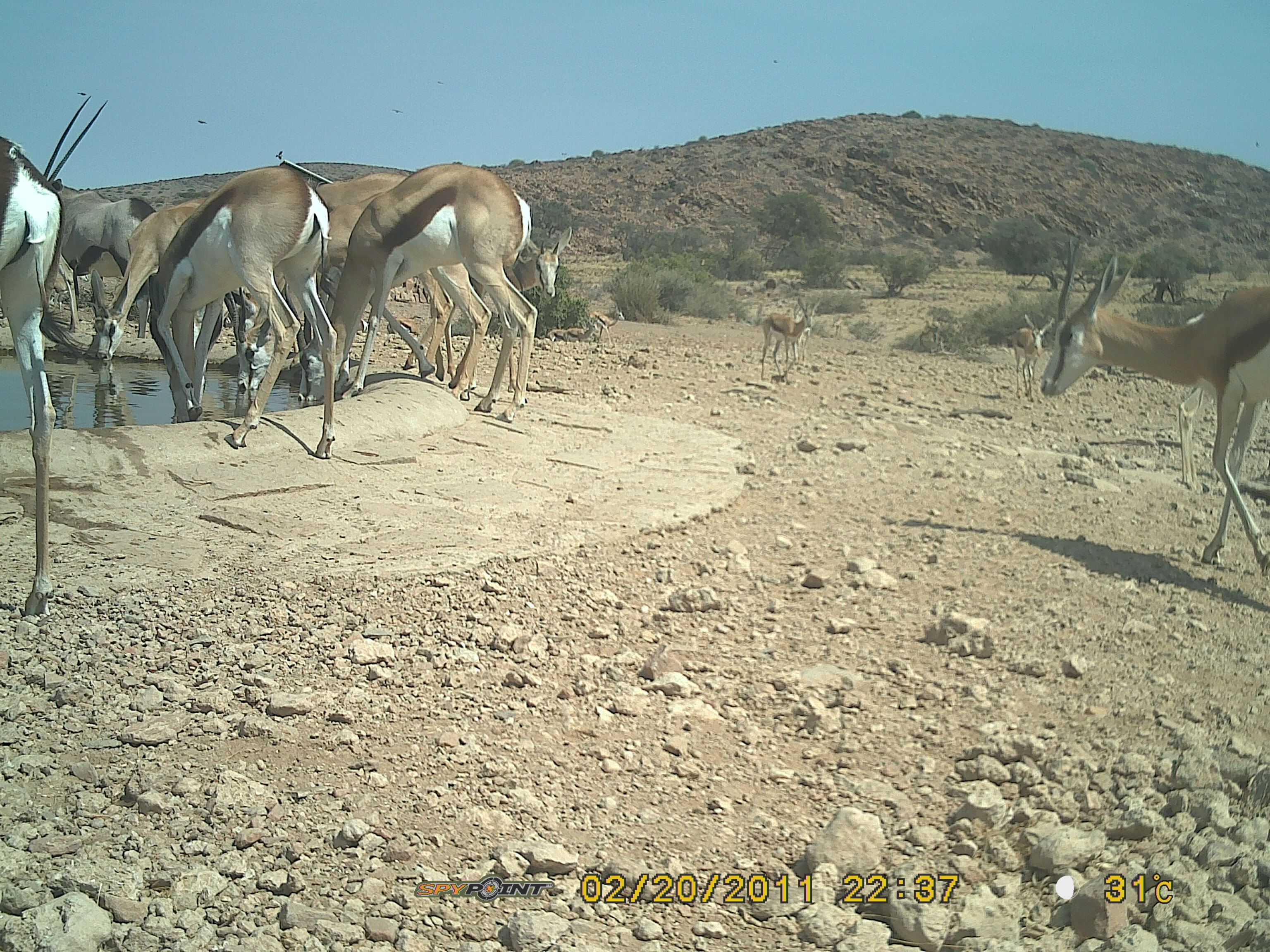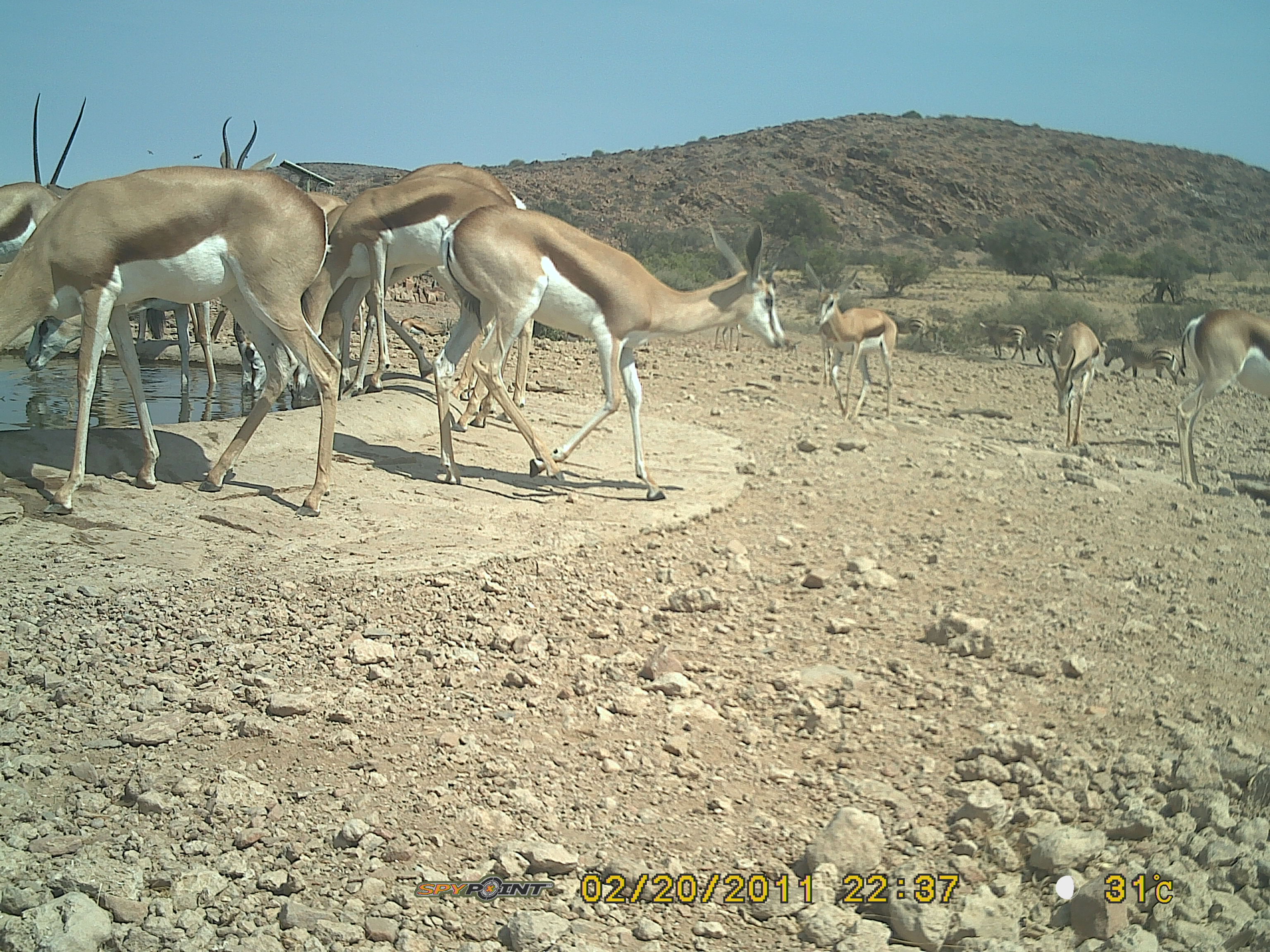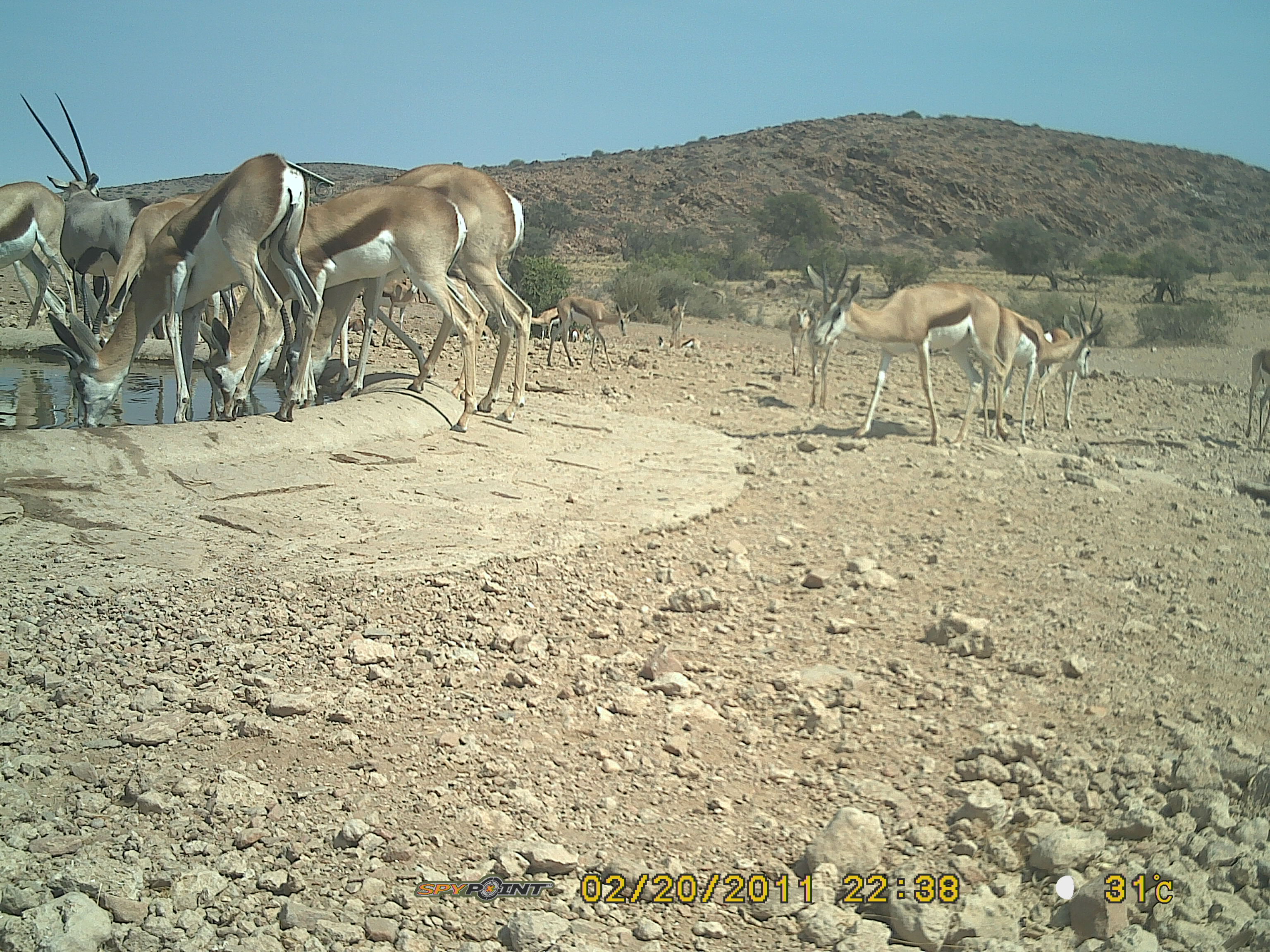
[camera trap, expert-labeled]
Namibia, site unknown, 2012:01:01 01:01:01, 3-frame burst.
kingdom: Animalia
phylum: Chordata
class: Mammalia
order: Artiodactyla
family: Bovidae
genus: Antidorcas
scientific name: Antidorcas marsupialis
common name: springbok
Antidorcas marsupialis (springbok).